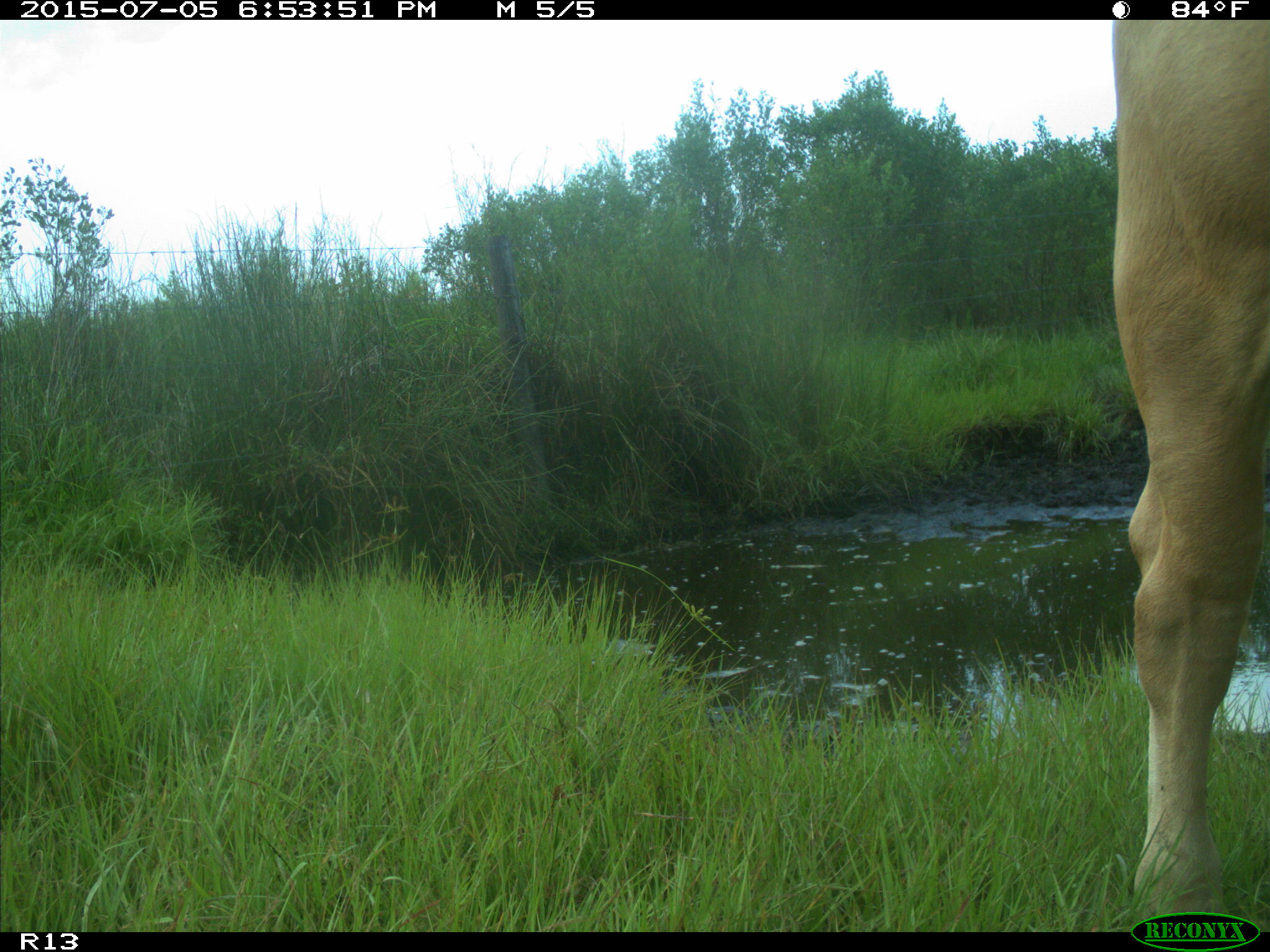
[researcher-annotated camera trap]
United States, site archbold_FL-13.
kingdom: Animalia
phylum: Chordata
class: Mammalia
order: Artiodactyla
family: Bovidae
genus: Bos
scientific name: Bos taurus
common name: domestic cow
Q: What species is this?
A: Bos taurus (domestic cow).